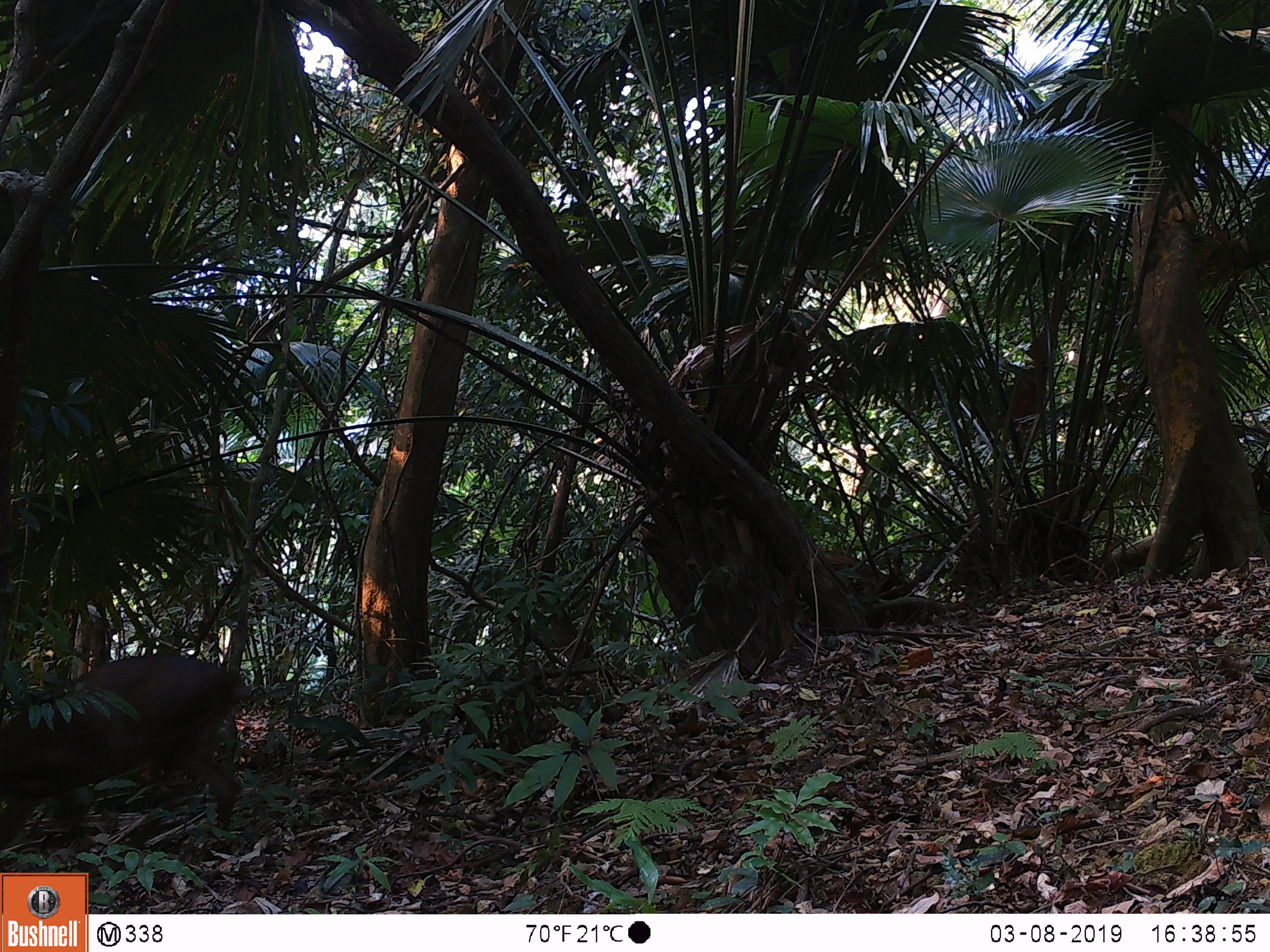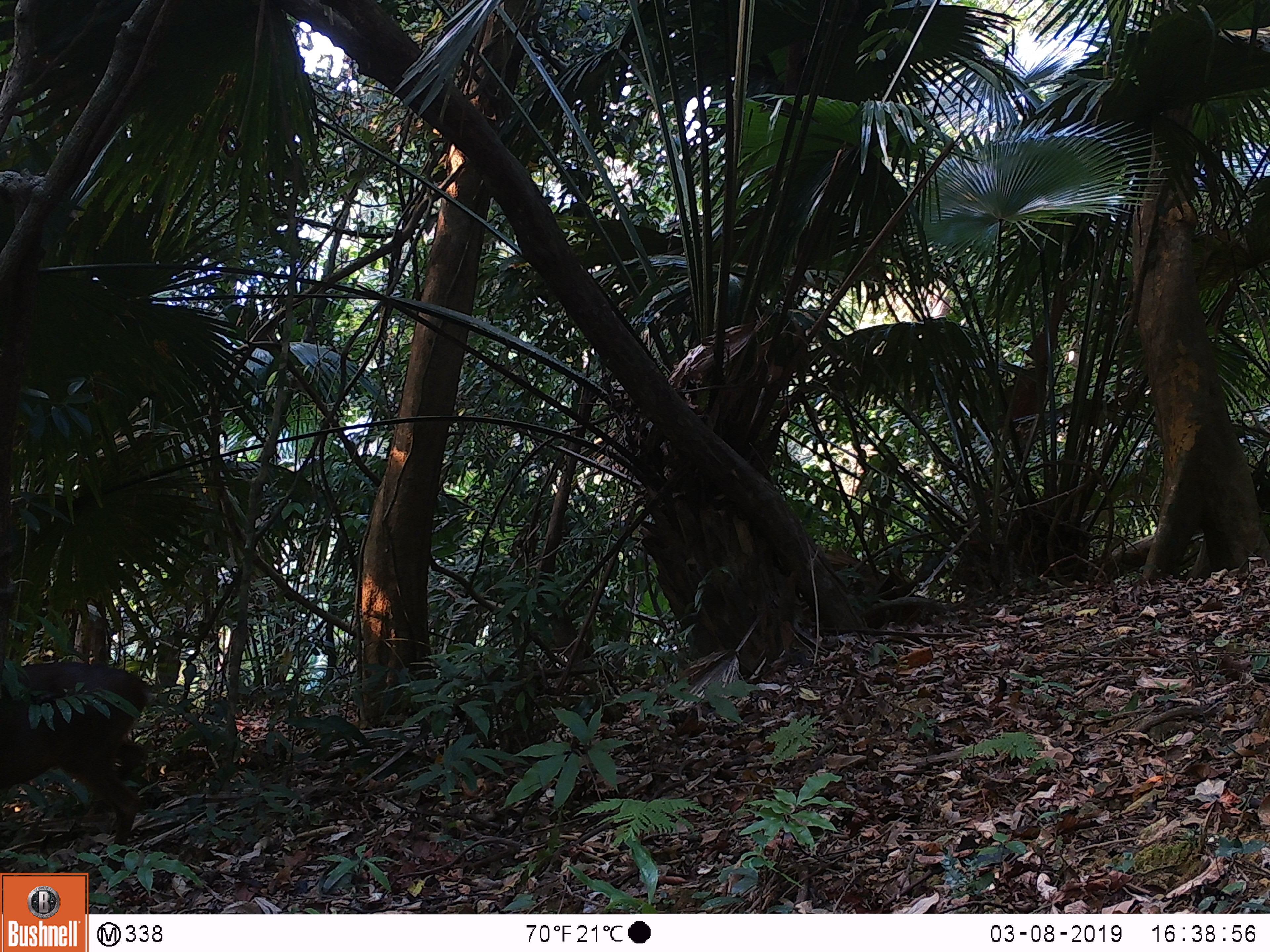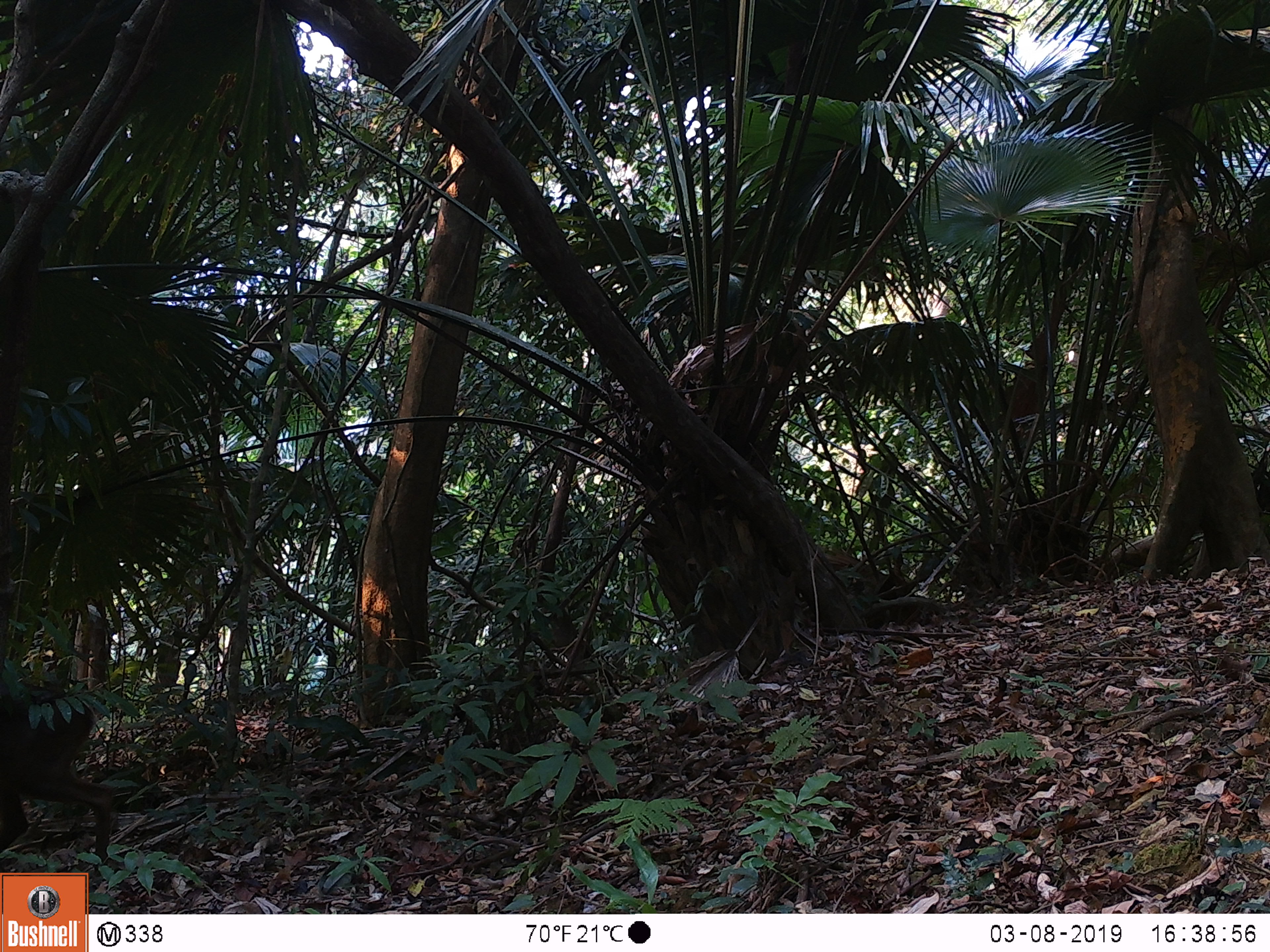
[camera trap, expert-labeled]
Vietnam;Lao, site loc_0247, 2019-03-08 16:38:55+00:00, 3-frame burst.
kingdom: Animalia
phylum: Chordata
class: Mammalia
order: Artiodactyla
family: Cervidae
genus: Muntiacus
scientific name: Muntiacus vuquangensis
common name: large-antlered muntjac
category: large antlered muntjac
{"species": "large antlered muntjac (large-antlered muntjac) (Muntiacus vuquangensis)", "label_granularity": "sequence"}